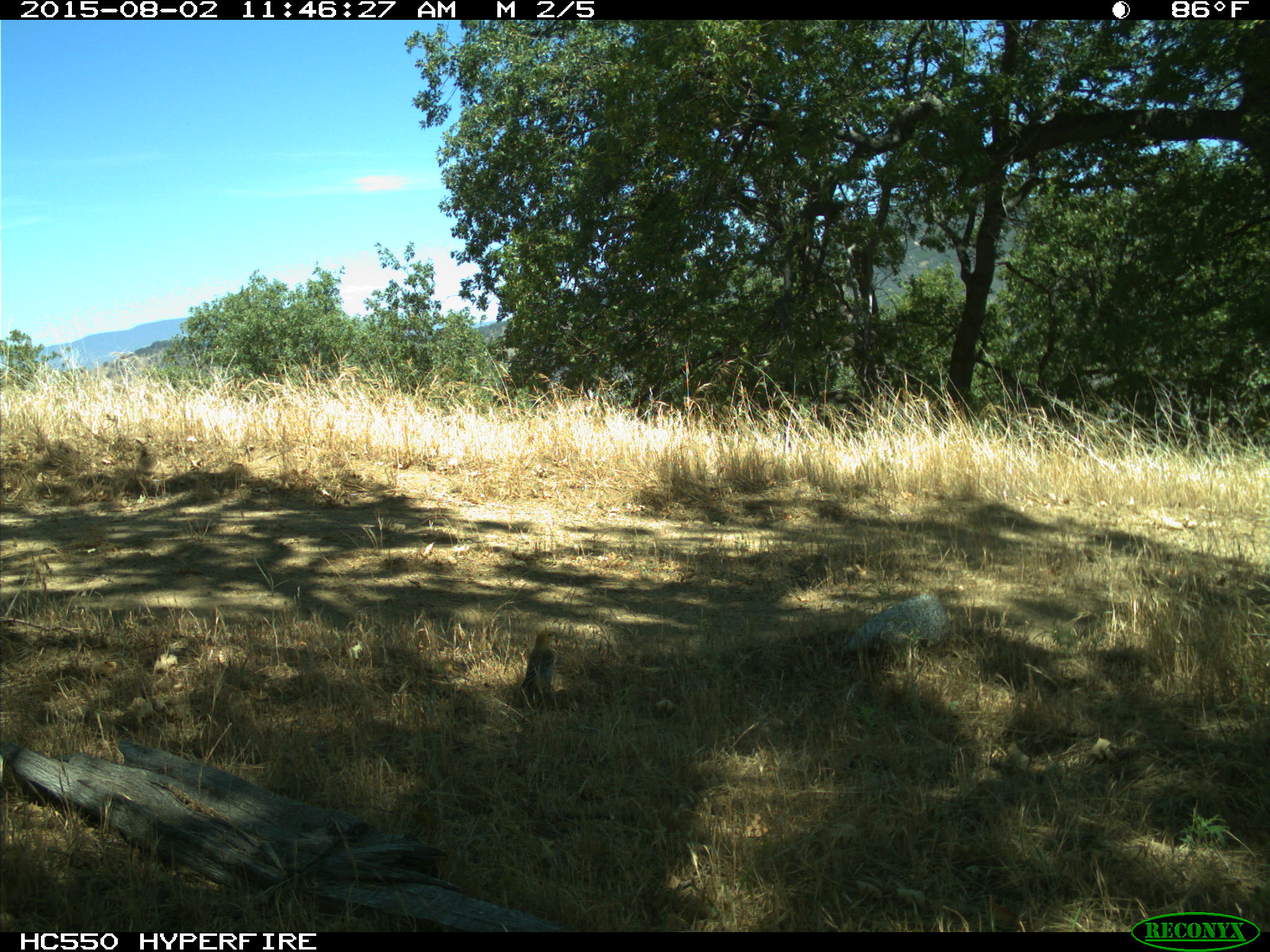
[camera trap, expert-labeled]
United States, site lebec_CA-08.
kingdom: Animalia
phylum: Chordata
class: Aves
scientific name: Aves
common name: birds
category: unidentified bird